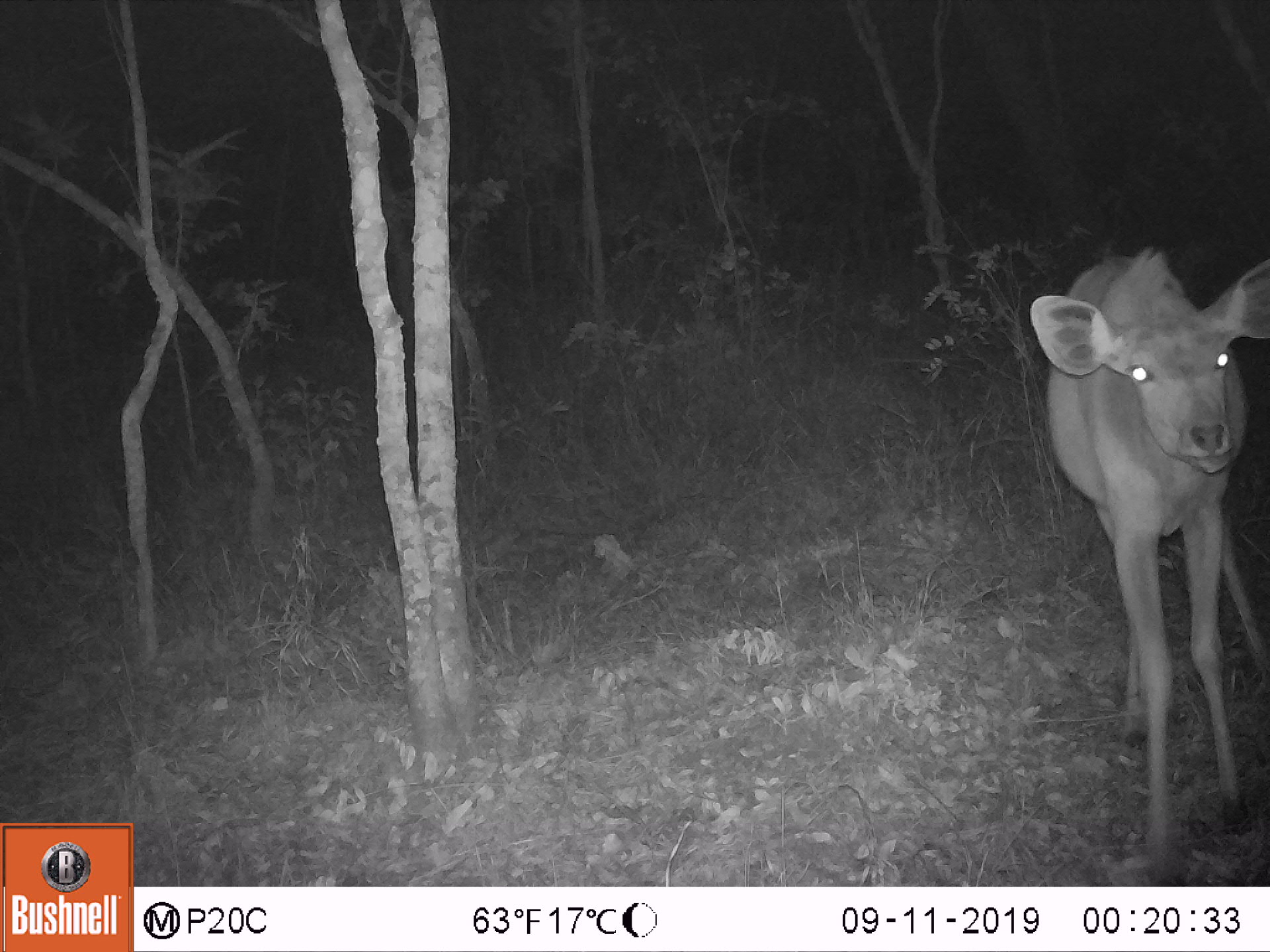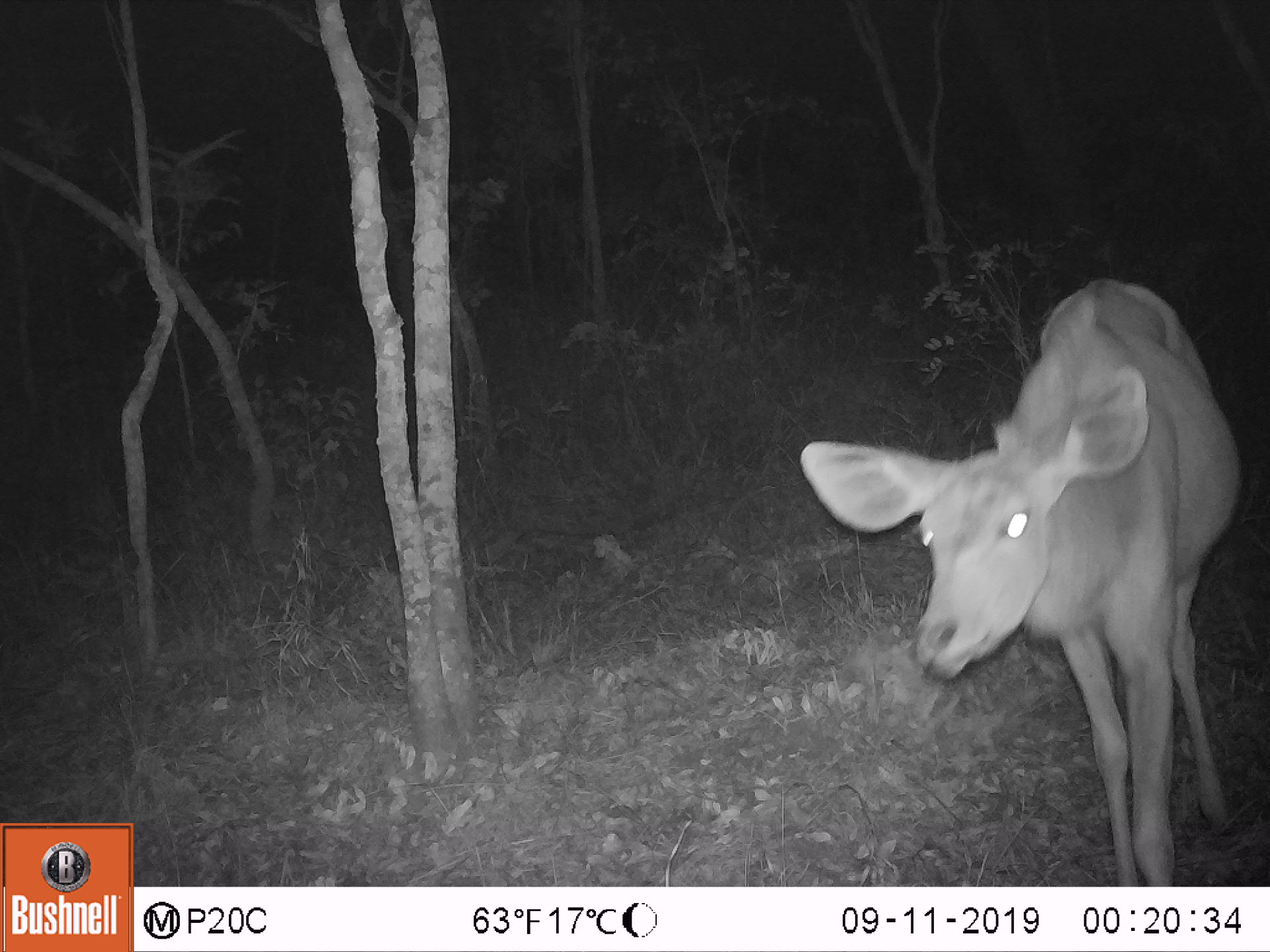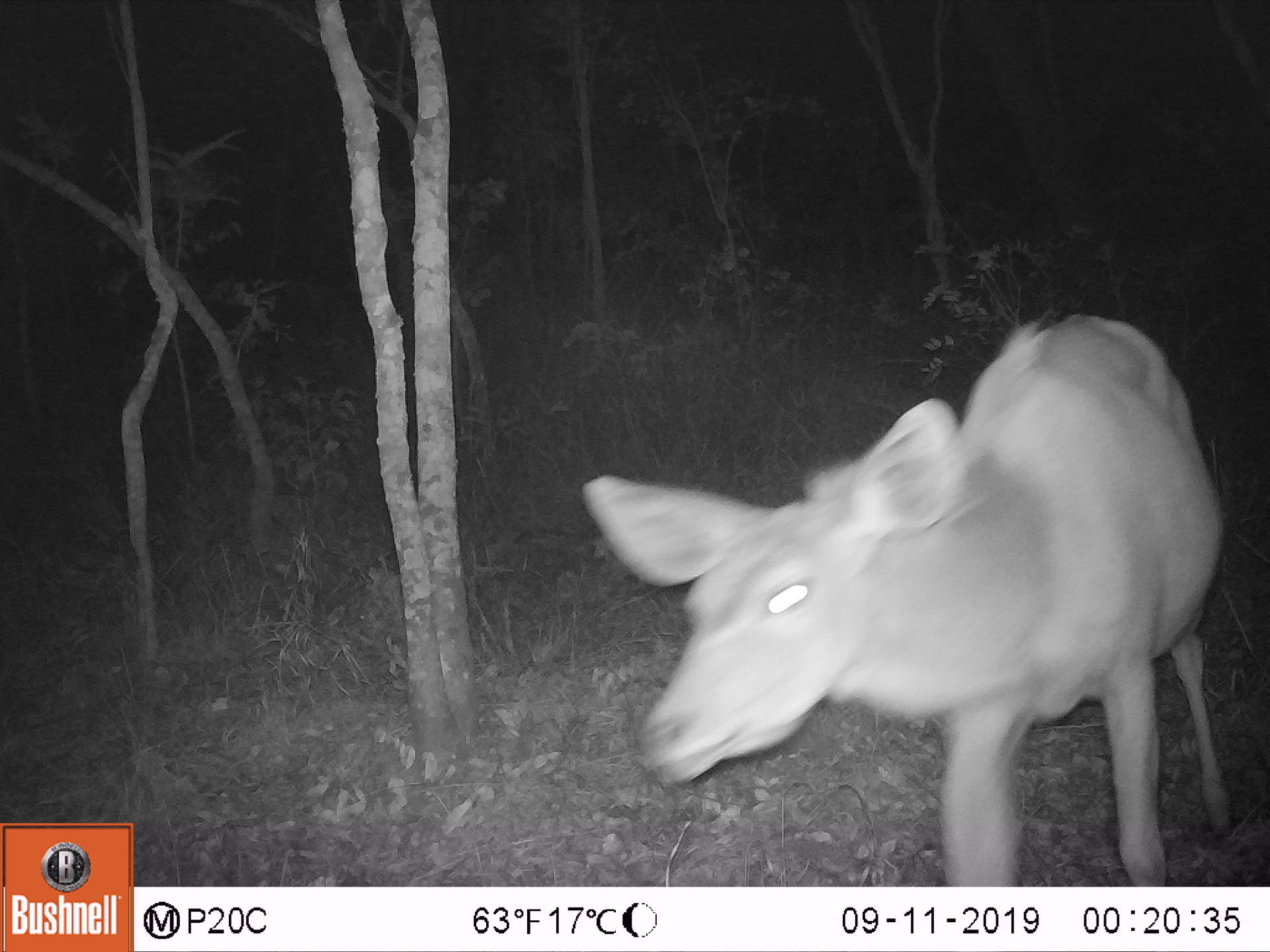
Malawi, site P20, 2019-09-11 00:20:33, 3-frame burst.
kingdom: Animalia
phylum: Chordata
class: Mammalia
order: Artiodactyla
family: Bovidae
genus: Tragelaphus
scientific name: Tragelaphus strepsiceros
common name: greater kudu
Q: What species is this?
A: Greater kudu (Tragelaphus strepsiceros).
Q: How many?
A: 1.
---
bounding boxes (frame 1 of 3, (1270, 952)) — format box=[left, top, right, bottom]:
greater kudu: box=[1017, 247, 1260, 855]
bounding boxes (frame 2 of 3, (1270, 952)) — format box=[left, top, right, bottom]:
greater kudu: box=[798, 271, 1234, 873]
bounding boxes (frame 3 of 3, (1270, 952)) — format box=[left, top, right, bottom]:
greater kudu: box=[588, 306, 1222, 873]